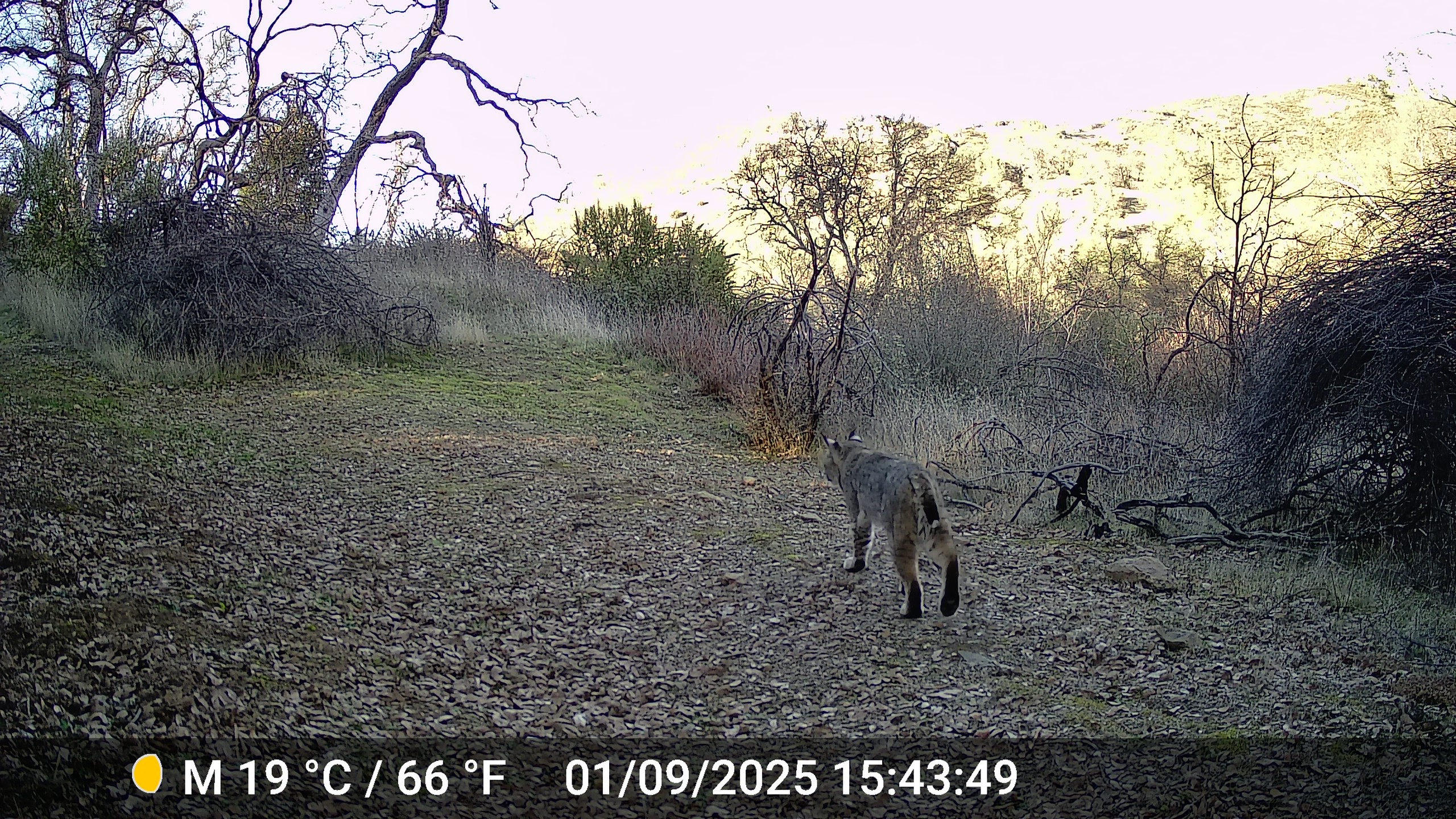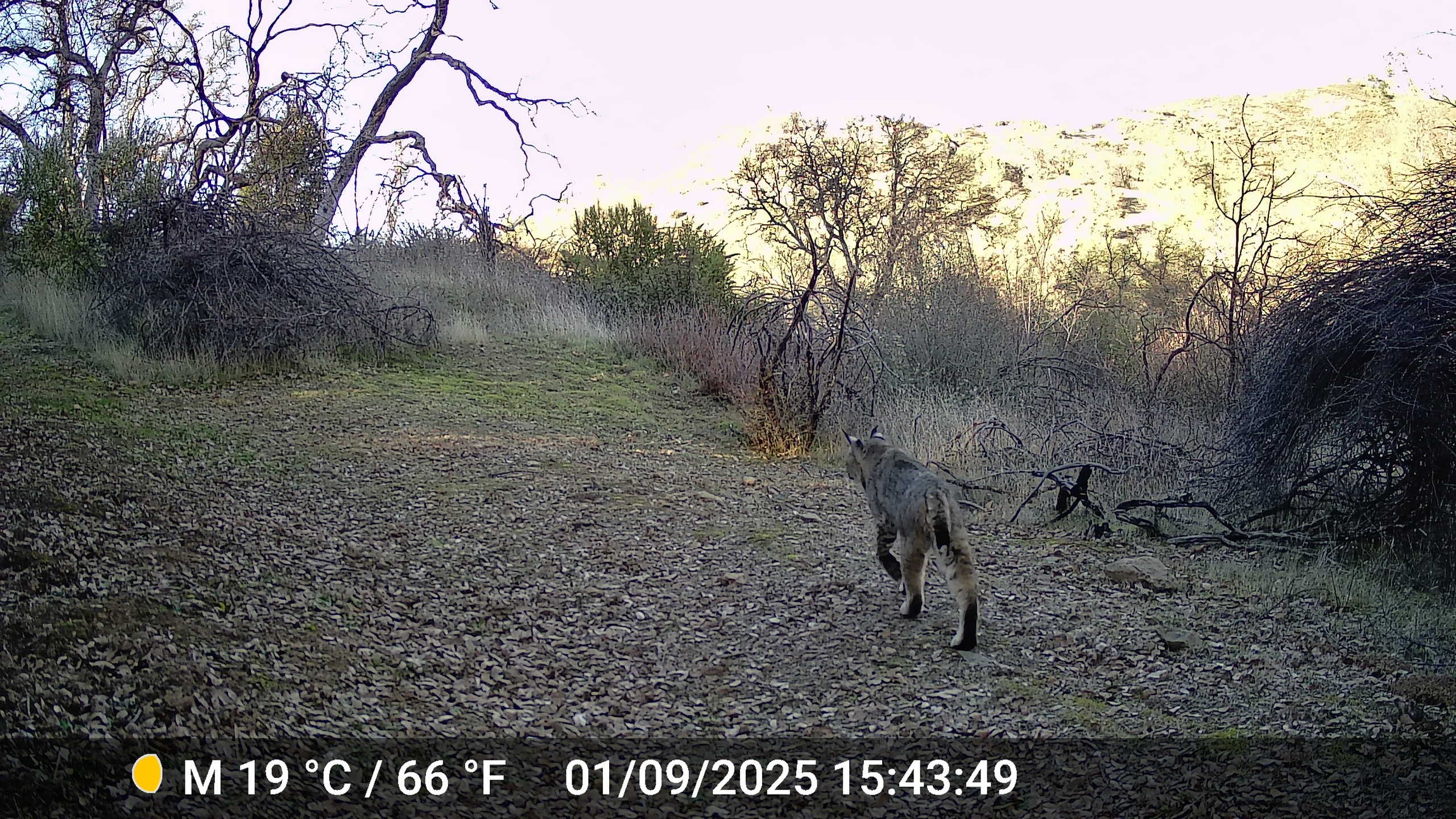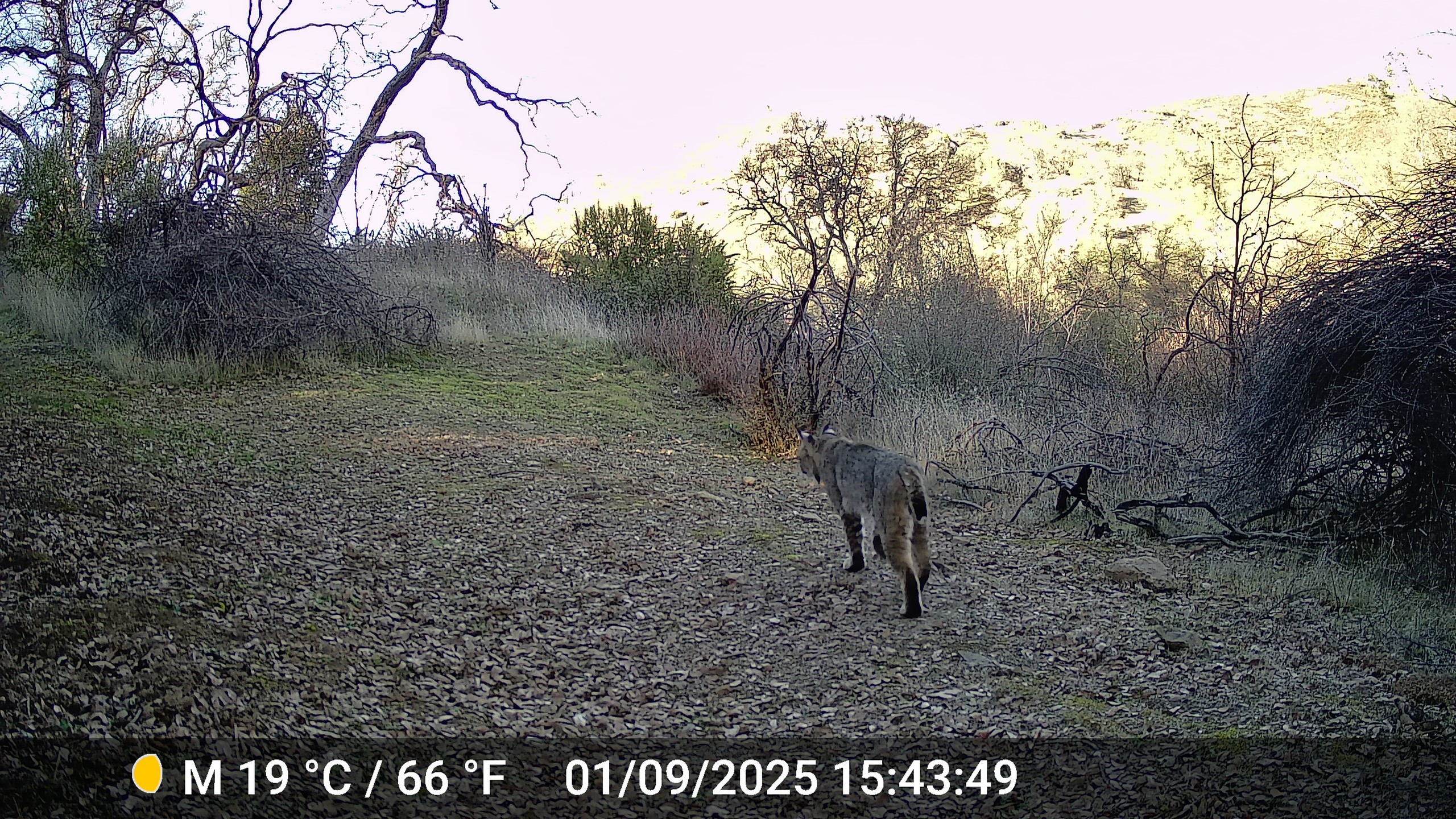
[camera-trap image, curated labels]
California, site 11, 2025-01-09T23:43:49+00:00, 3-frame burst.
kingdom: Animalia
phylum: Chordata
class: Mammalia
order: Carnivora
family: Felidae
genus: Lynx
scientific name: Lynx rufus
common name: bobcat